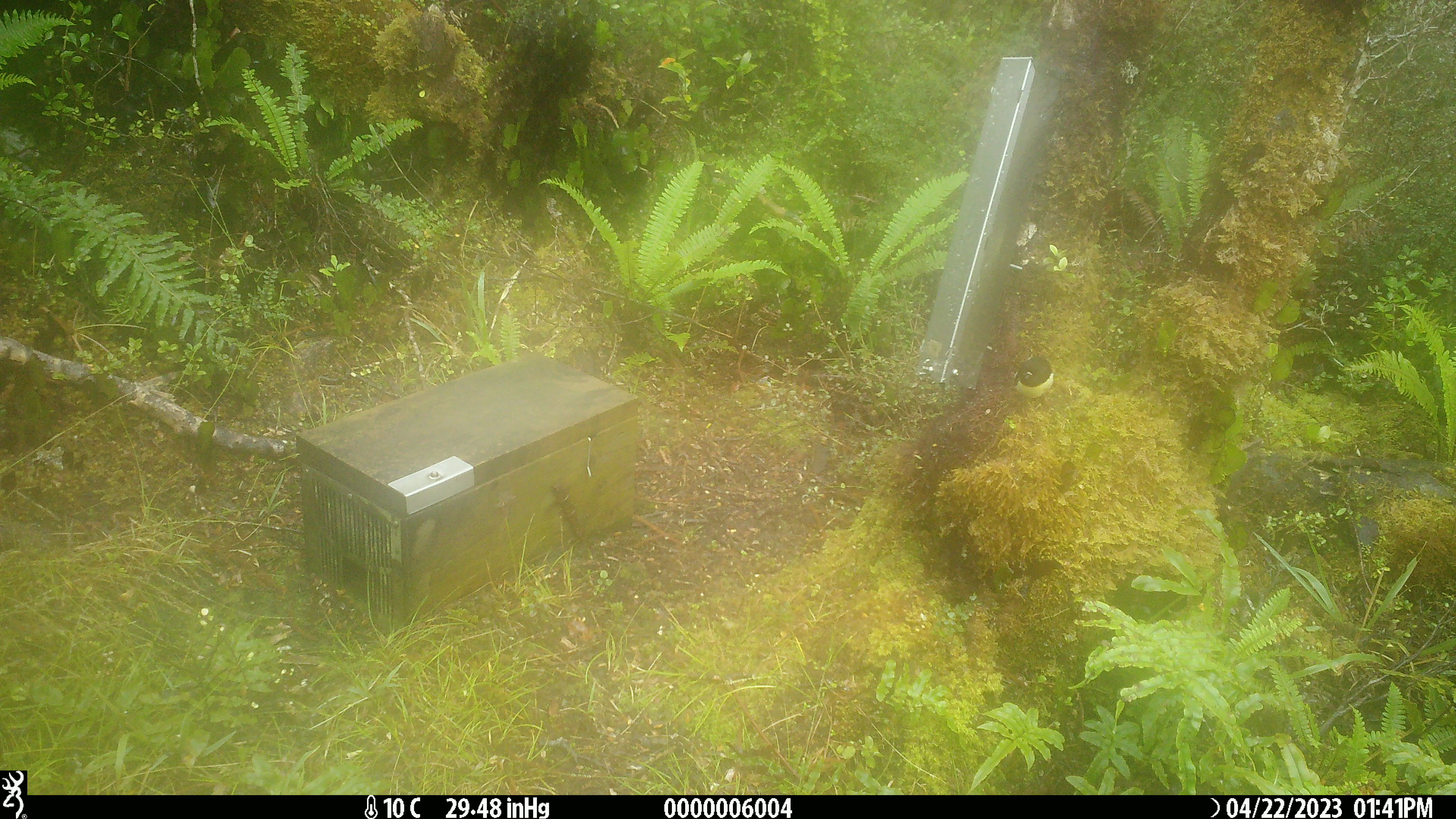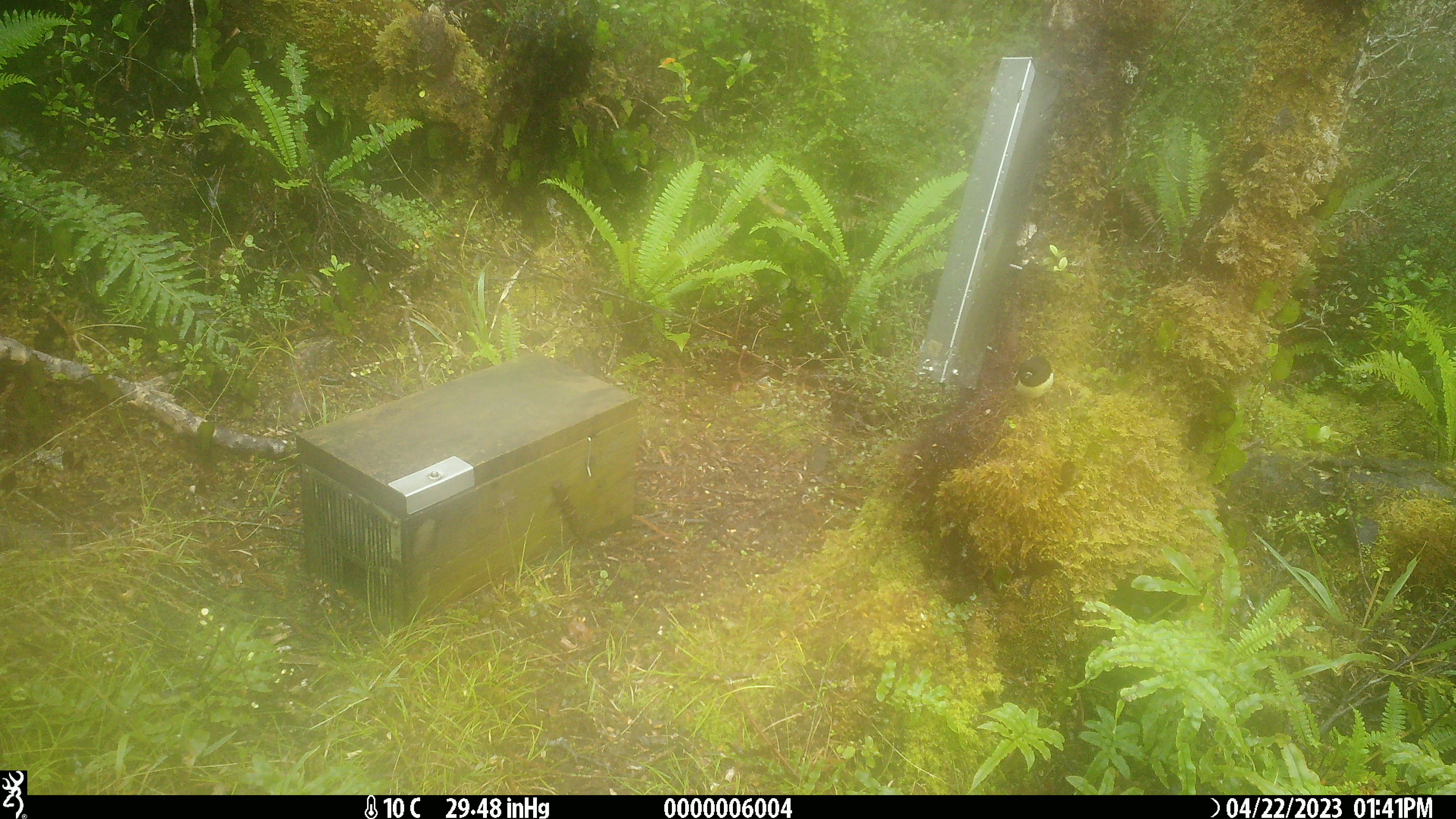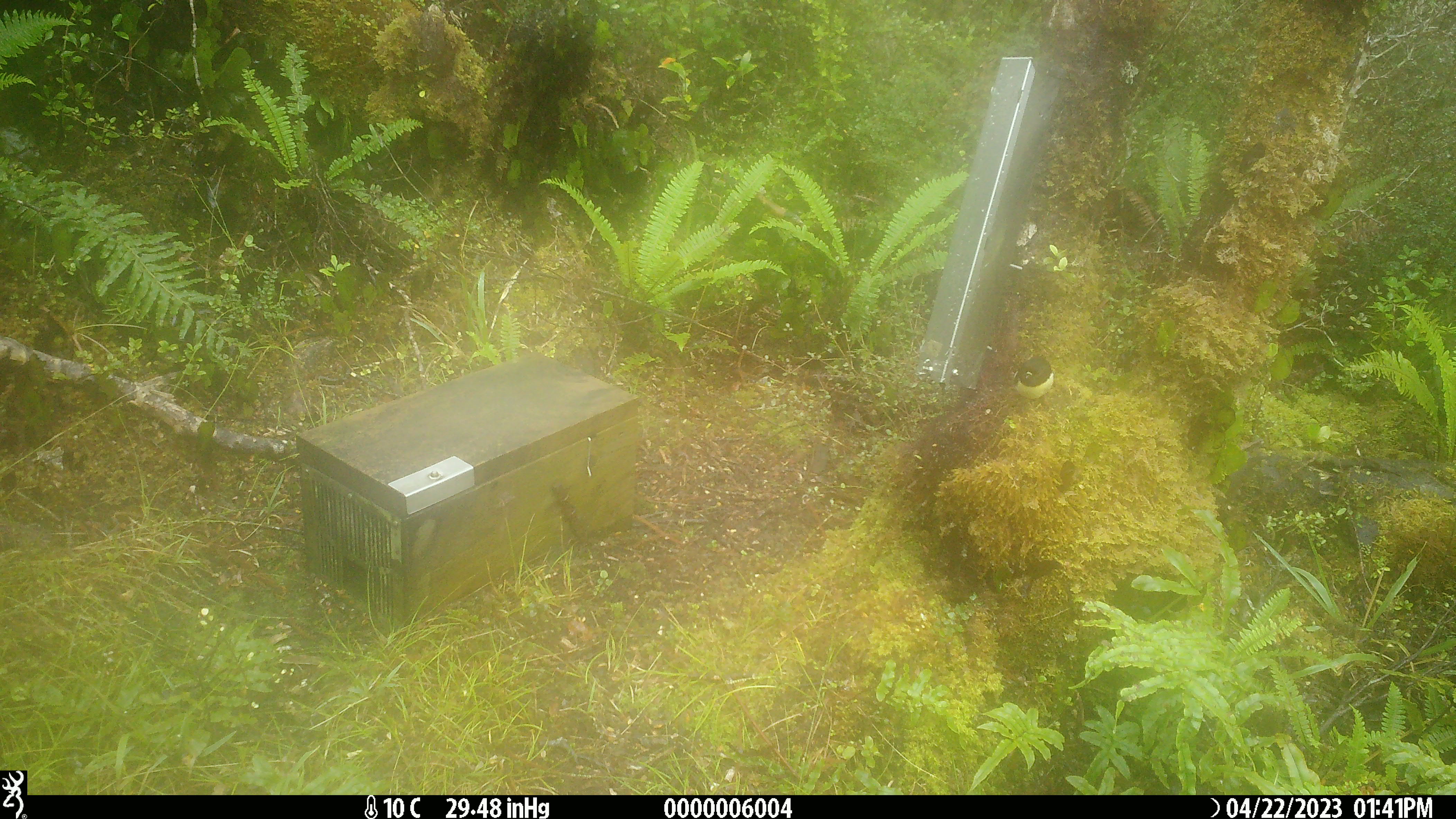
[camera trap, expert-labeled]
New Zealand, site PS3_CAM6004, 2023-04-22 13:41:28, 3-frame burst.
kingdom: Animalia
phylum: Chordata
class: Aves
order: Passeriformes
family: Petroicidae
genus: Petroica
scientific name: Petroica macrocephala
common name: tomtit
Tomtit (Petroica macrocephala).